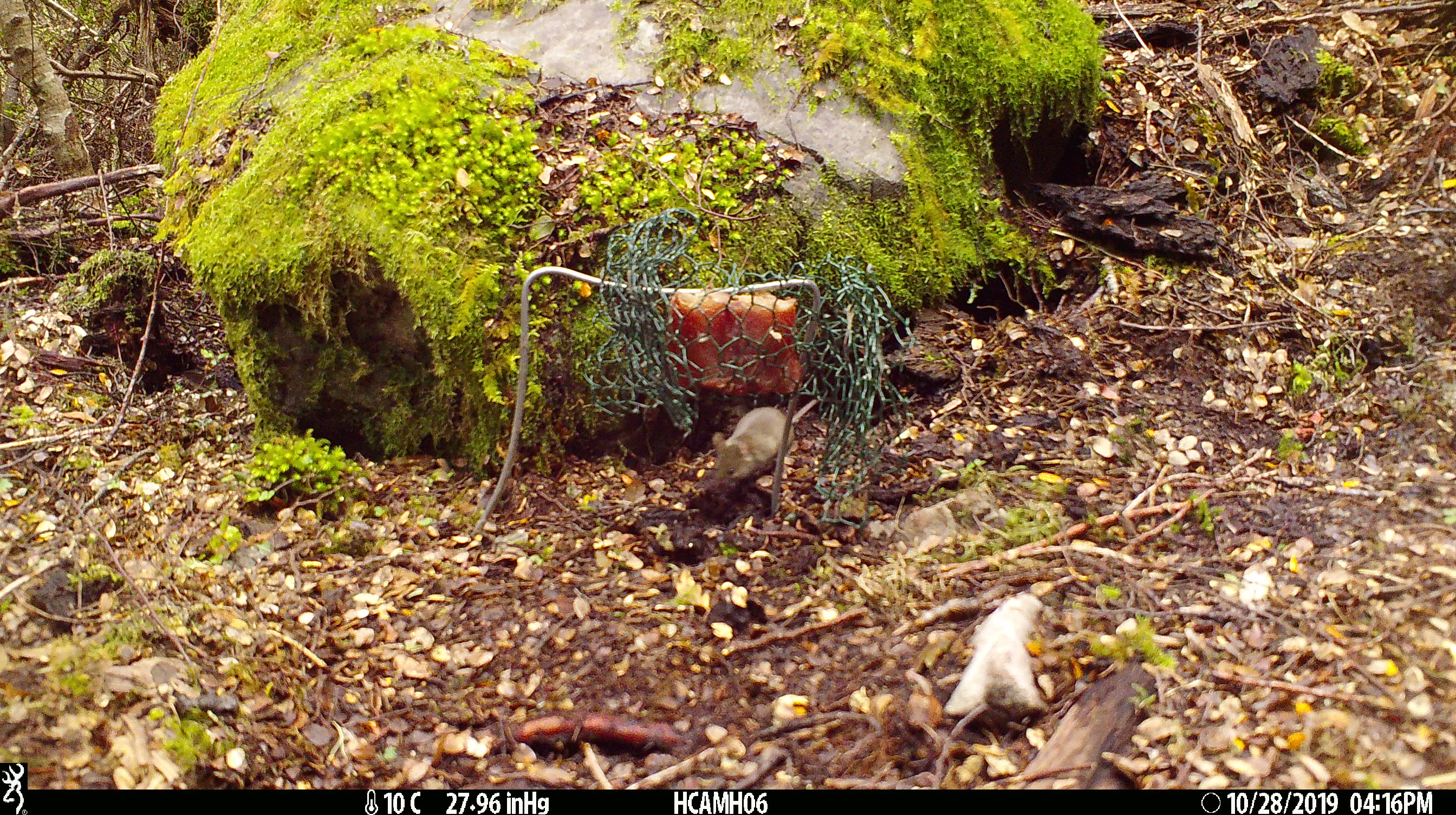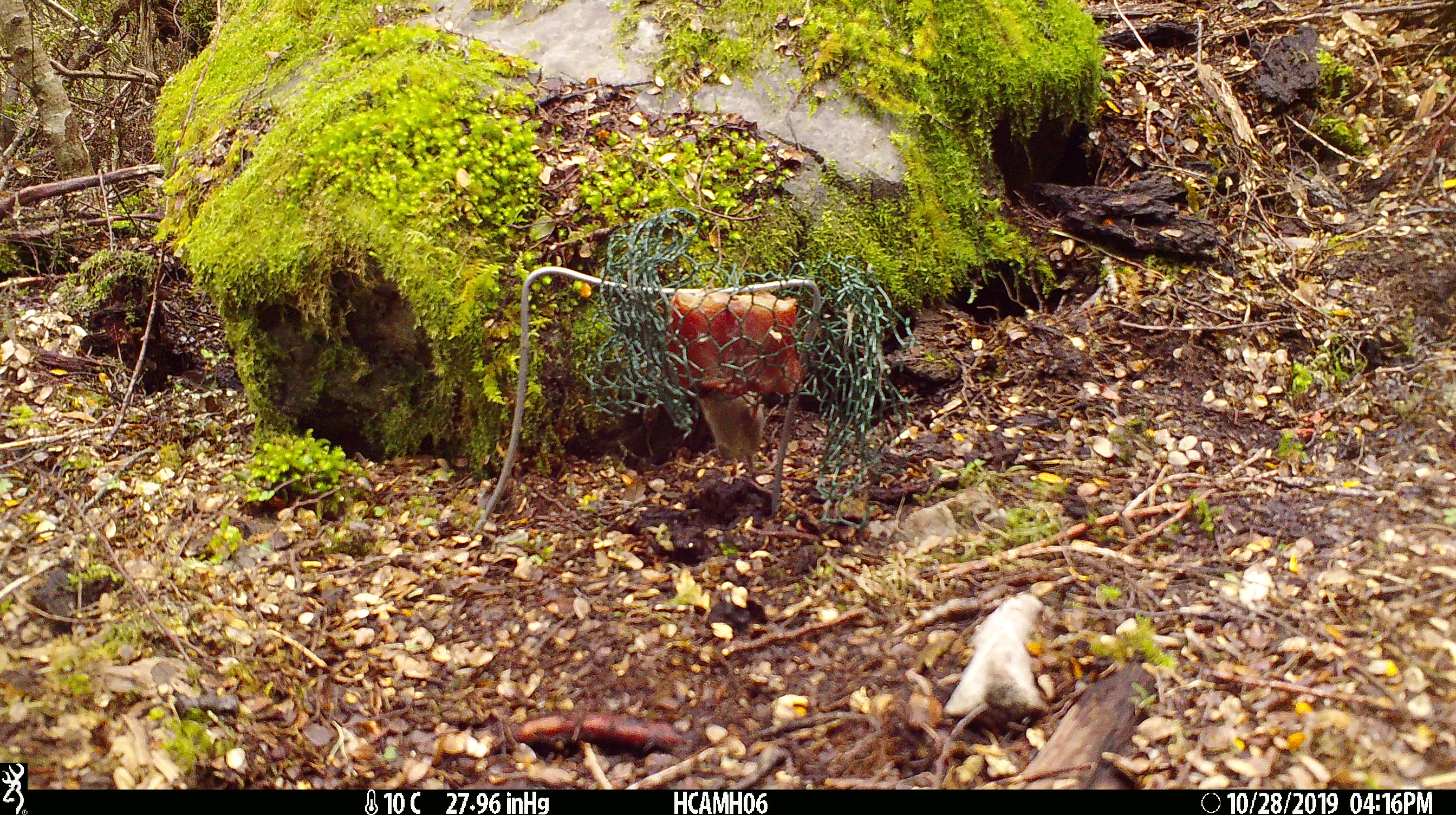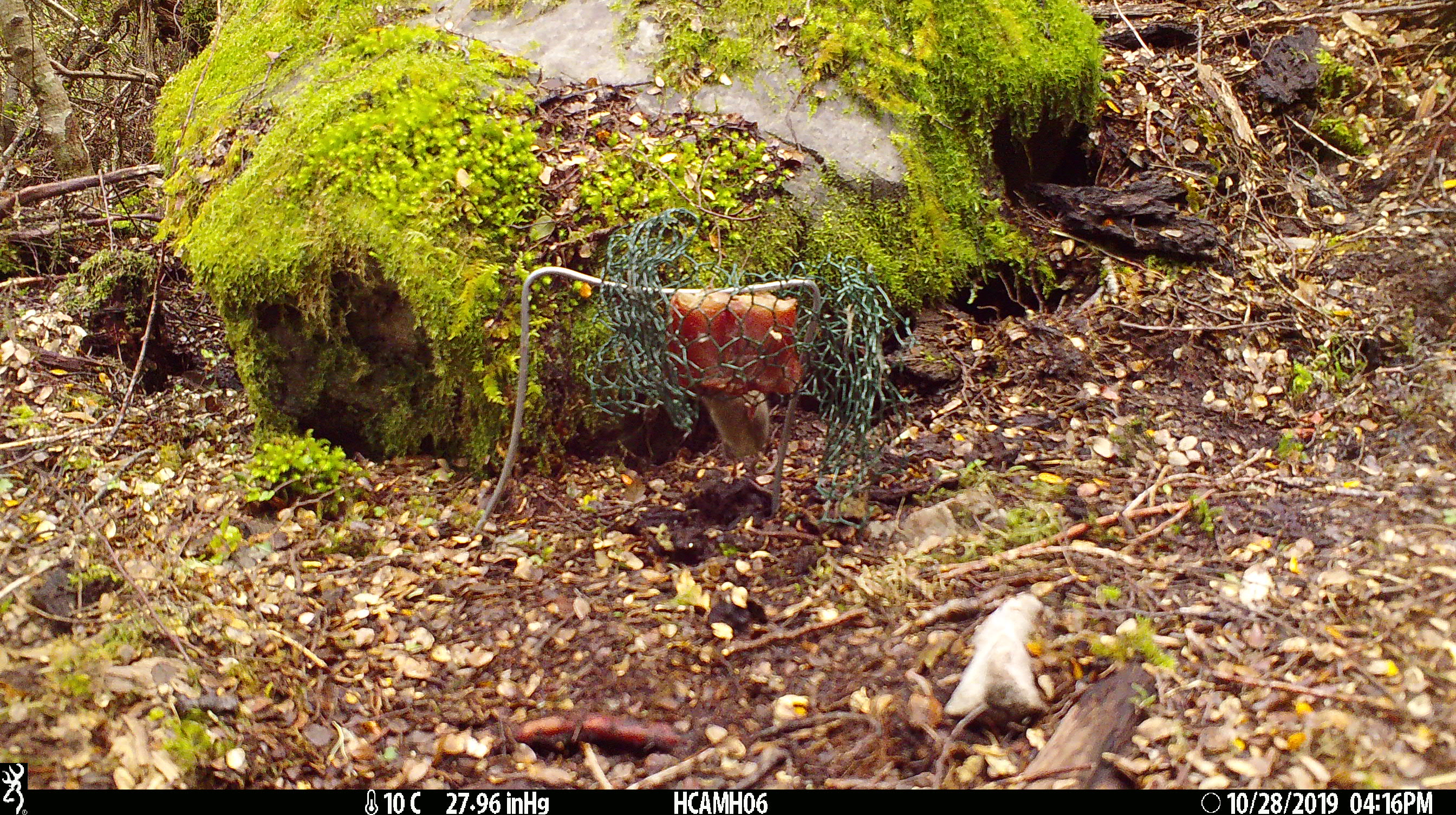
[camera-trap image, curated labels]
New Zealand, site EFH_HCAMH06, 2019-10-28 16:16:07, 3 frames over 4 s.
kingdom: Animalia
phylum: Chordata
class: Mammalia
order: Rodentia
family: Muridae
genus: Mus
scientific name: Mus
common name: mouse